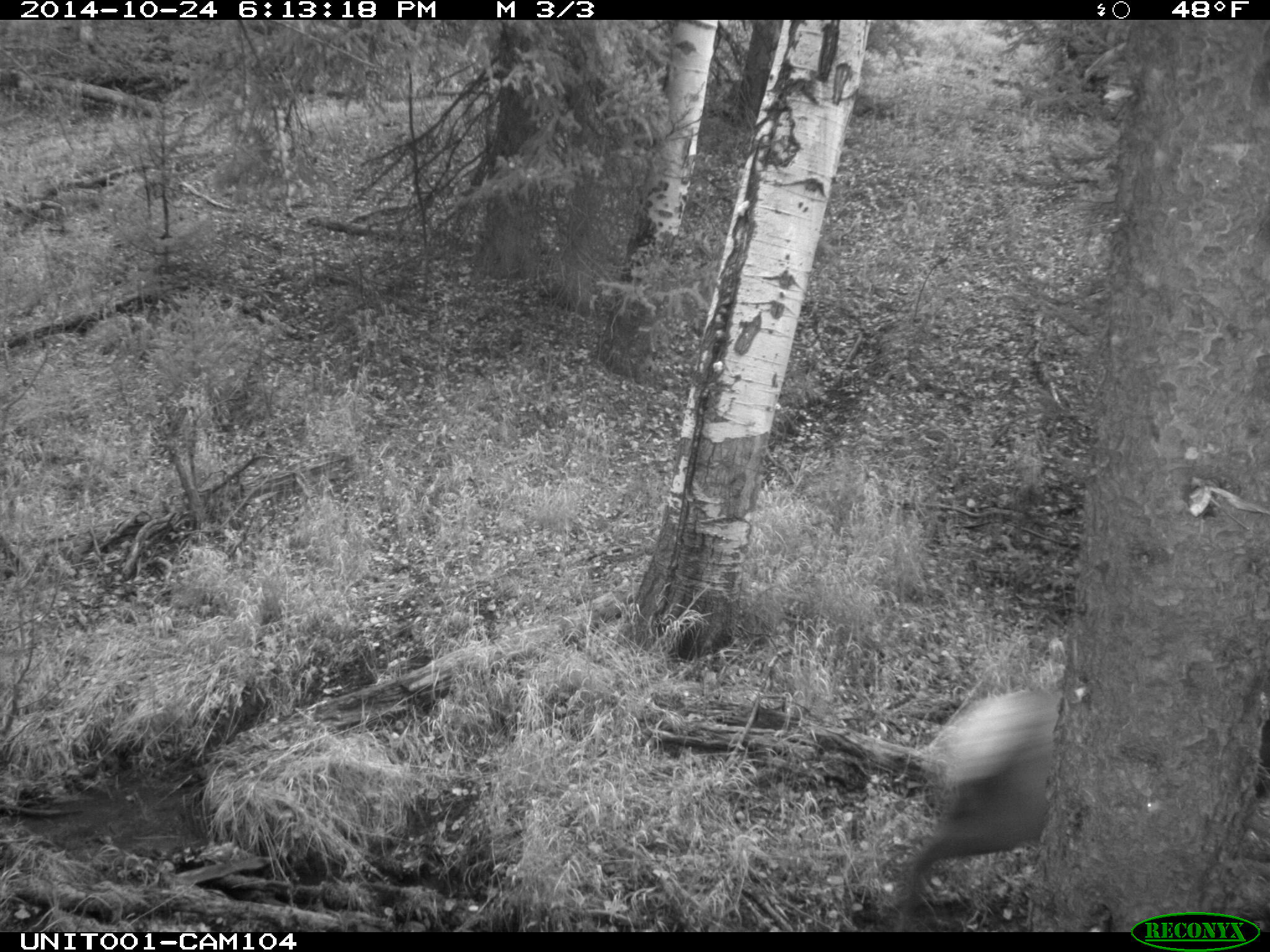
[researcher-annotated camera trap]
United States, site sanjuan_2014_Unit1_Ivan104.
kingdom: Animalia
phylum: Chordata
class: Mammalia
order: Artiodactyla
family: Cervidae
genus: Cervus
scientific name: Cervus elaphus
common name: red deer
Cervus elaphus (red deer).